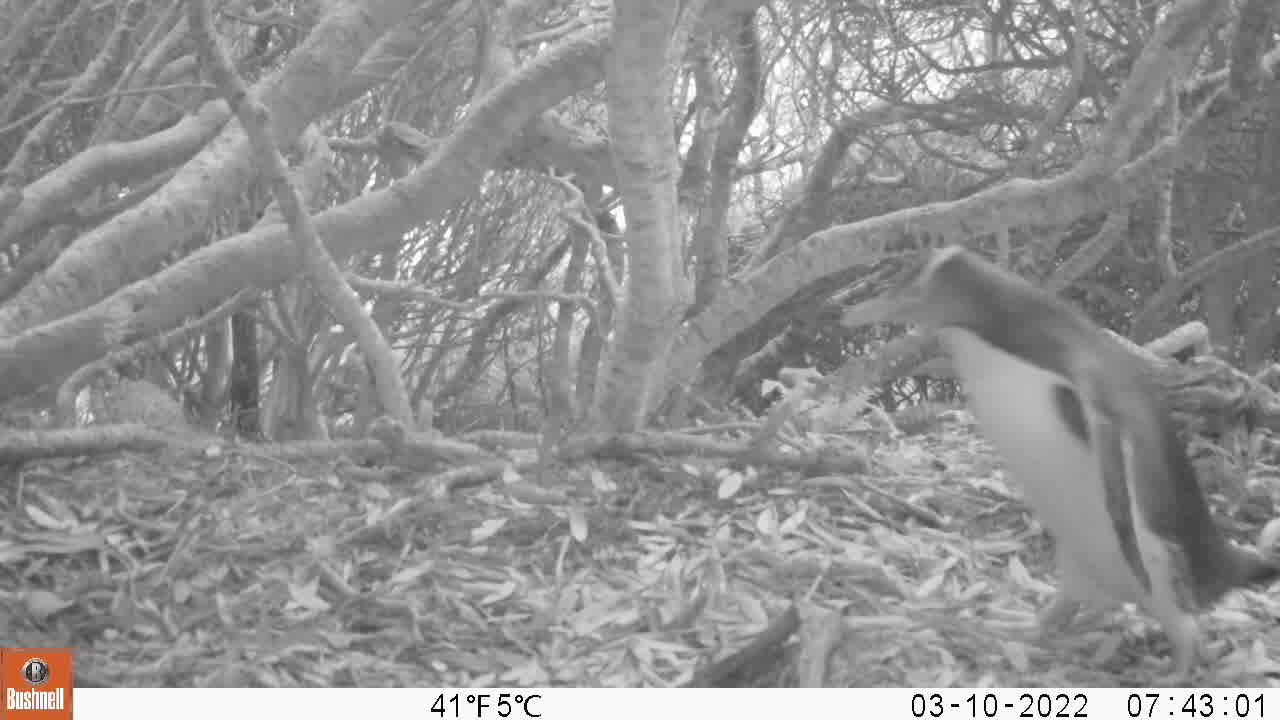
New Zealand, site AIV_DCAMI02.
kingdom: Animalia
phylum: Chordata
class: Aves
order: Sphenisciformes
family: Spheniscidae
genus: Megadyptes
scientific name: Megadyptes antipodes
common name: yellow-eyed penguin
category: yellow eyed penguin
Yellow eyed penguin (yellow-eyed penguin) (Megadyptes antipodes).